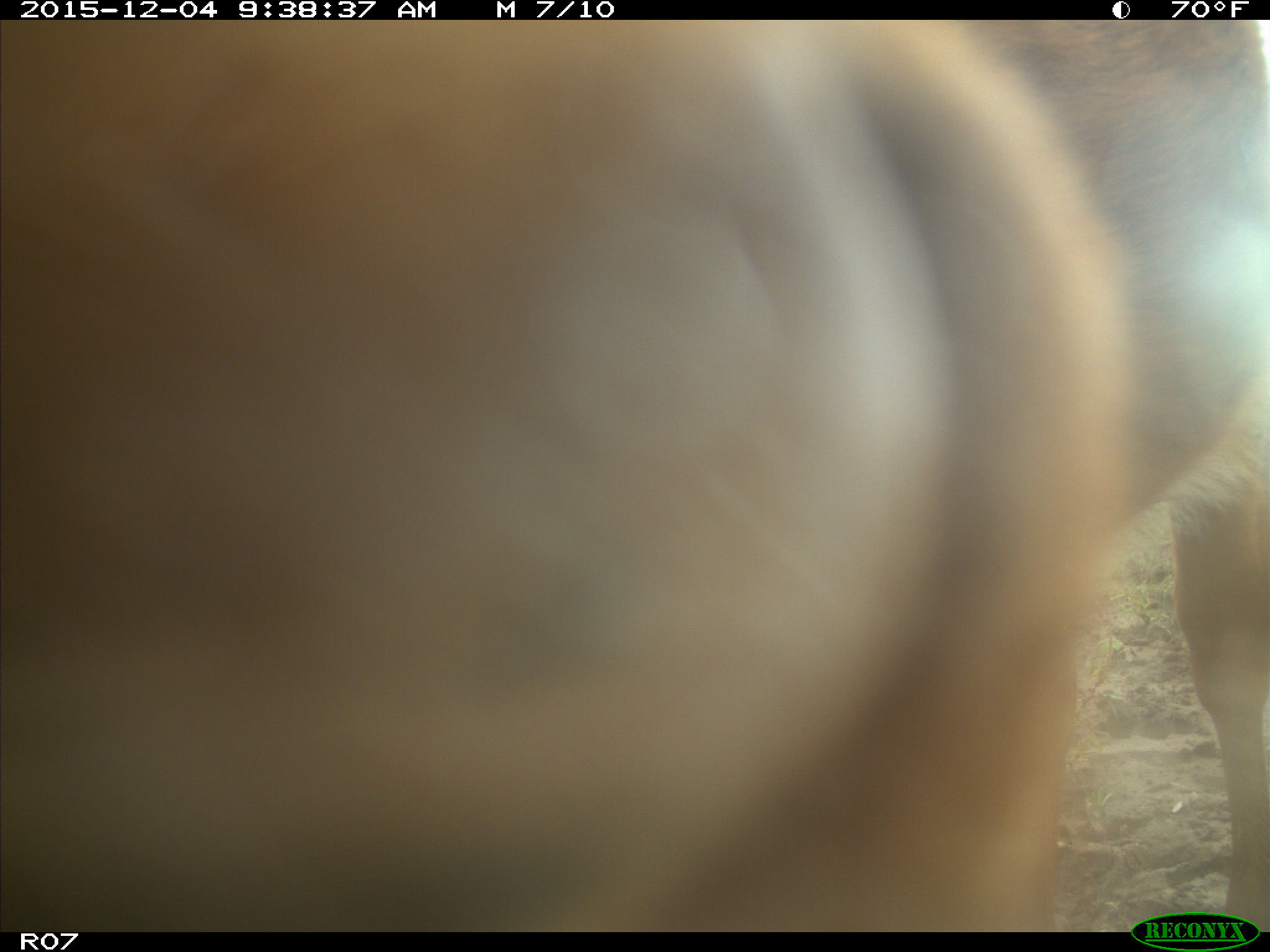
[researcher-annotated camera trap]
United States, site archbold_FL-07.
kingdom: Animalia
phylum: Chordata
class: Mammalia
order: Artiodactyla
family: Bovidae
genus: Bos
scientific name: Bos taurus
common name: domestic cow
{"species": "Bos taurus (domestic cow)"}